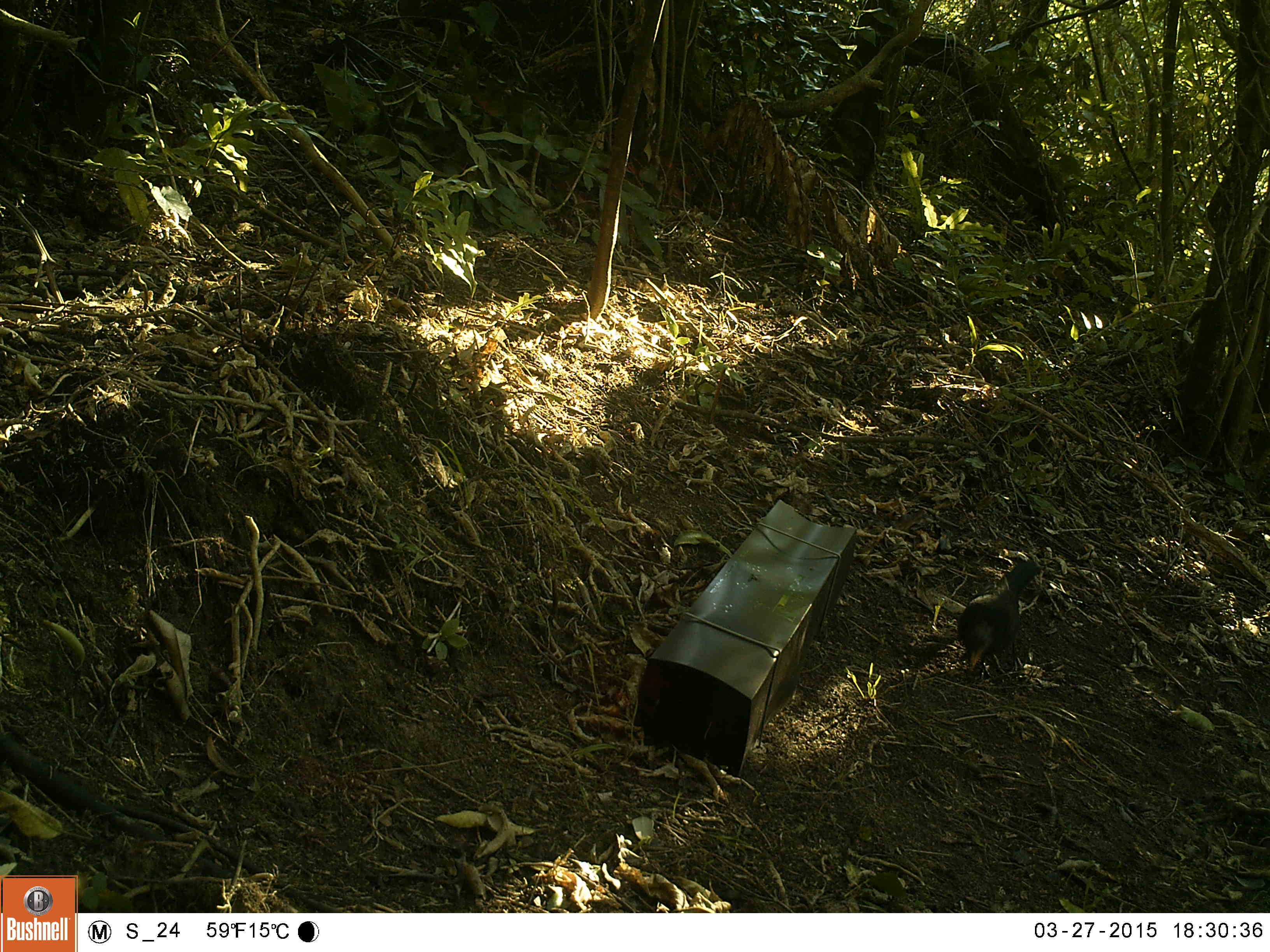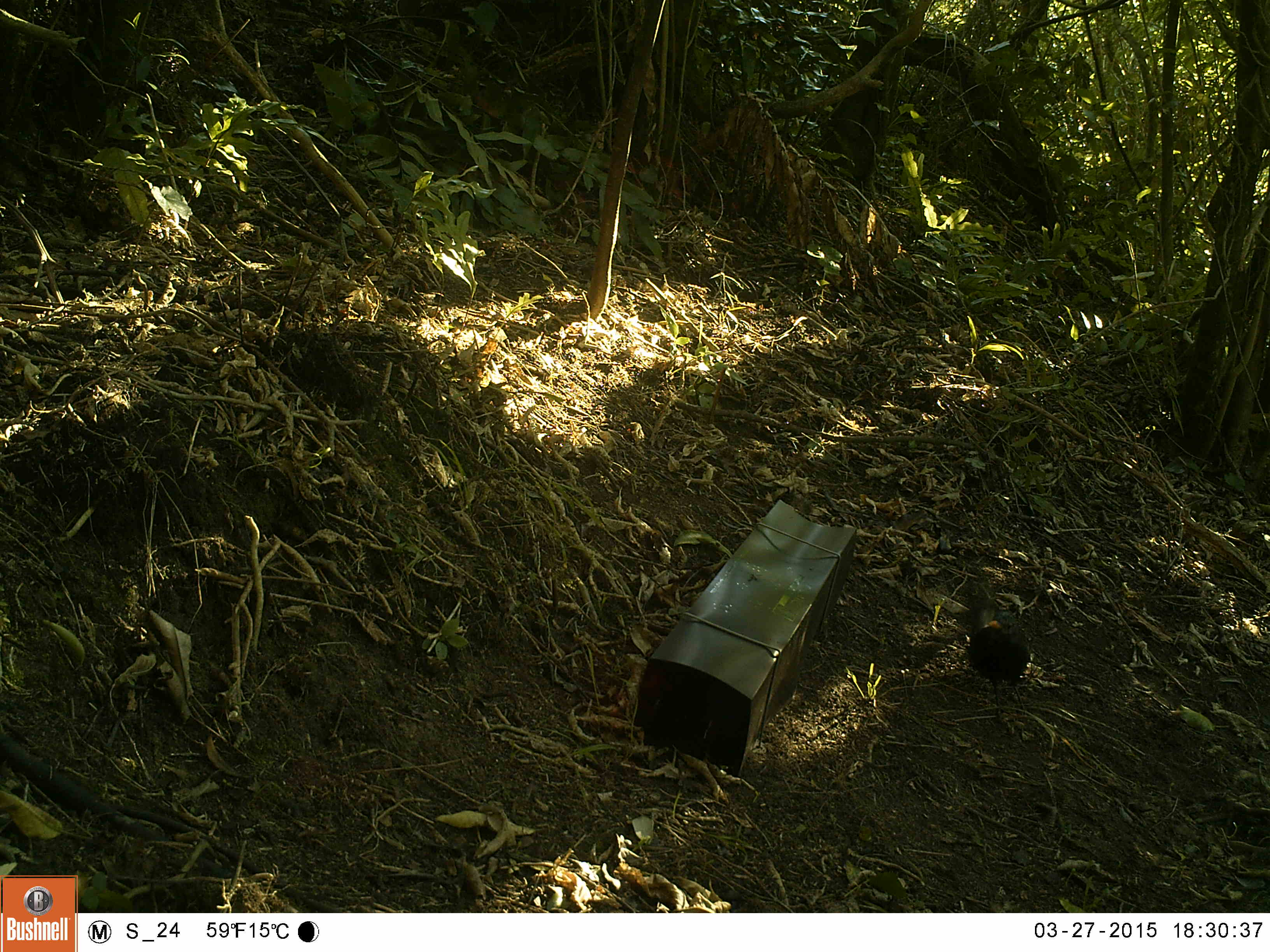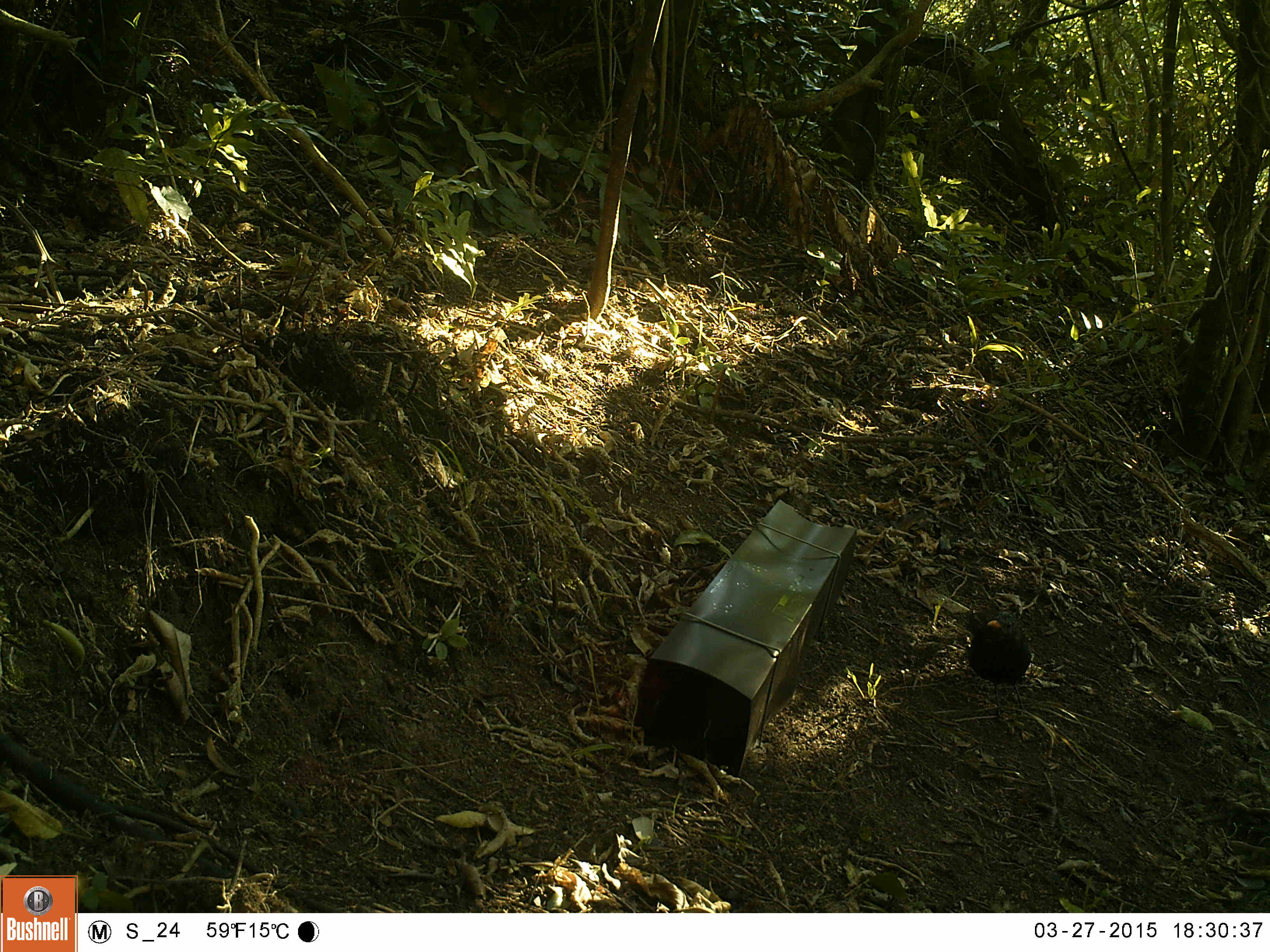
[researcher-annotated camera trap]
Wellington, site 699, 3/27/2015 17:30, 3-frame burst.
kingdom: Animalia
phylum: Chordata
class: Aves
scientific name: Aves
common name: bird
Bird (Aves).